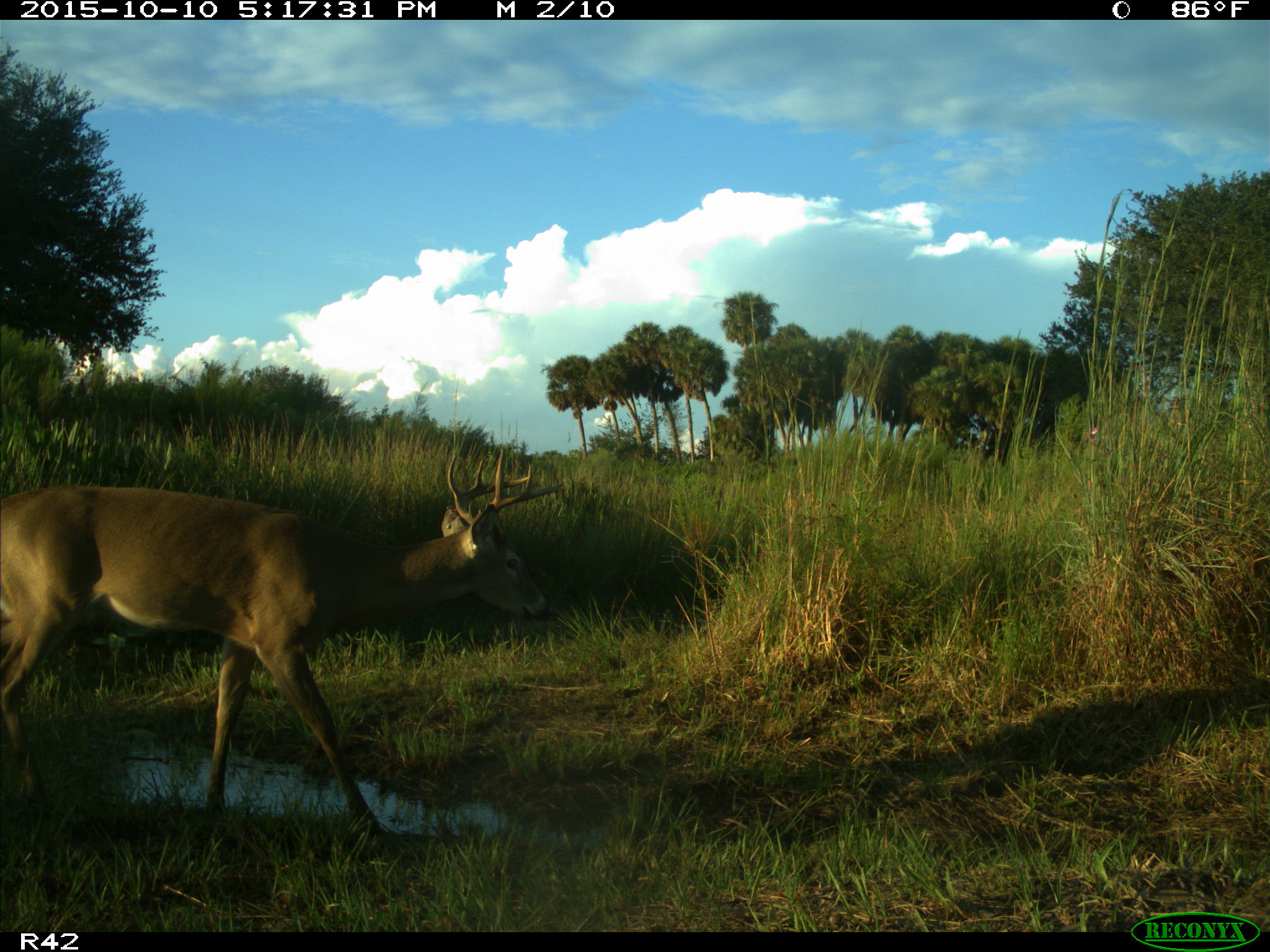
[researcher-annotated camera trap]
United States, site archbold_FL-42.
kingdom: Animalia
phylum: Chordata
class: Mammalia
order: Artiodactyla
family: Cervidae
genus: Odocoileus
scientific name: Odocoileus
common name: deer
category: unidentified deer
Unidentified deer (deer) (Odocoileus).